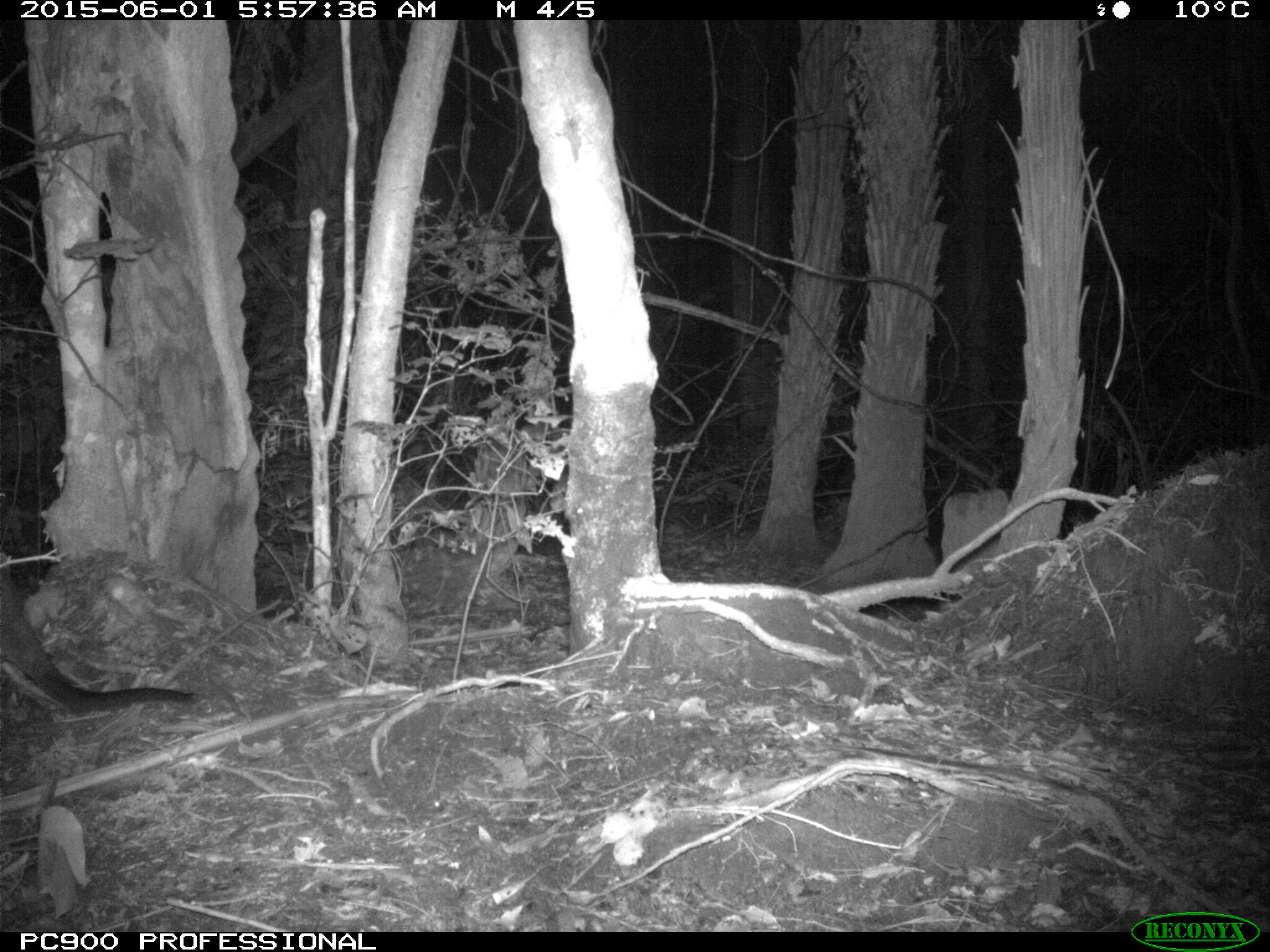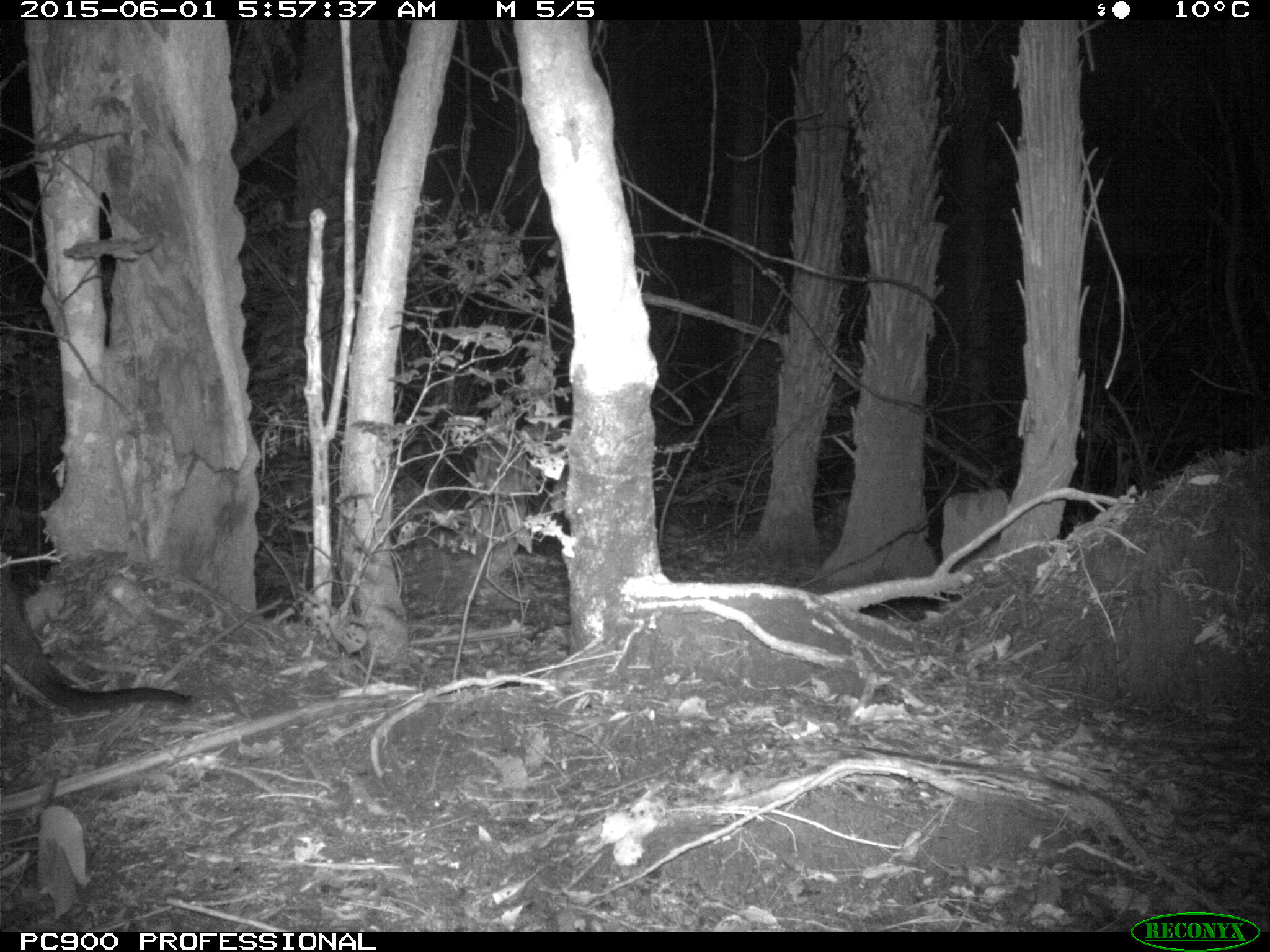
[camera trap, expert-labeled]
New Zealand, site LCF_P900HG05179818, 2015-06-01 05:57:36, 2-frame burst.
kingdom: Animalia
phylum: Chordata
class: Mammalia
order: Diprotodontia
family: Macropodidae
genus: Notamacropus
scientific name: Notamacropus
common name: wallaby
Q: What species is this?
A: Wallaby (Notamacropus).